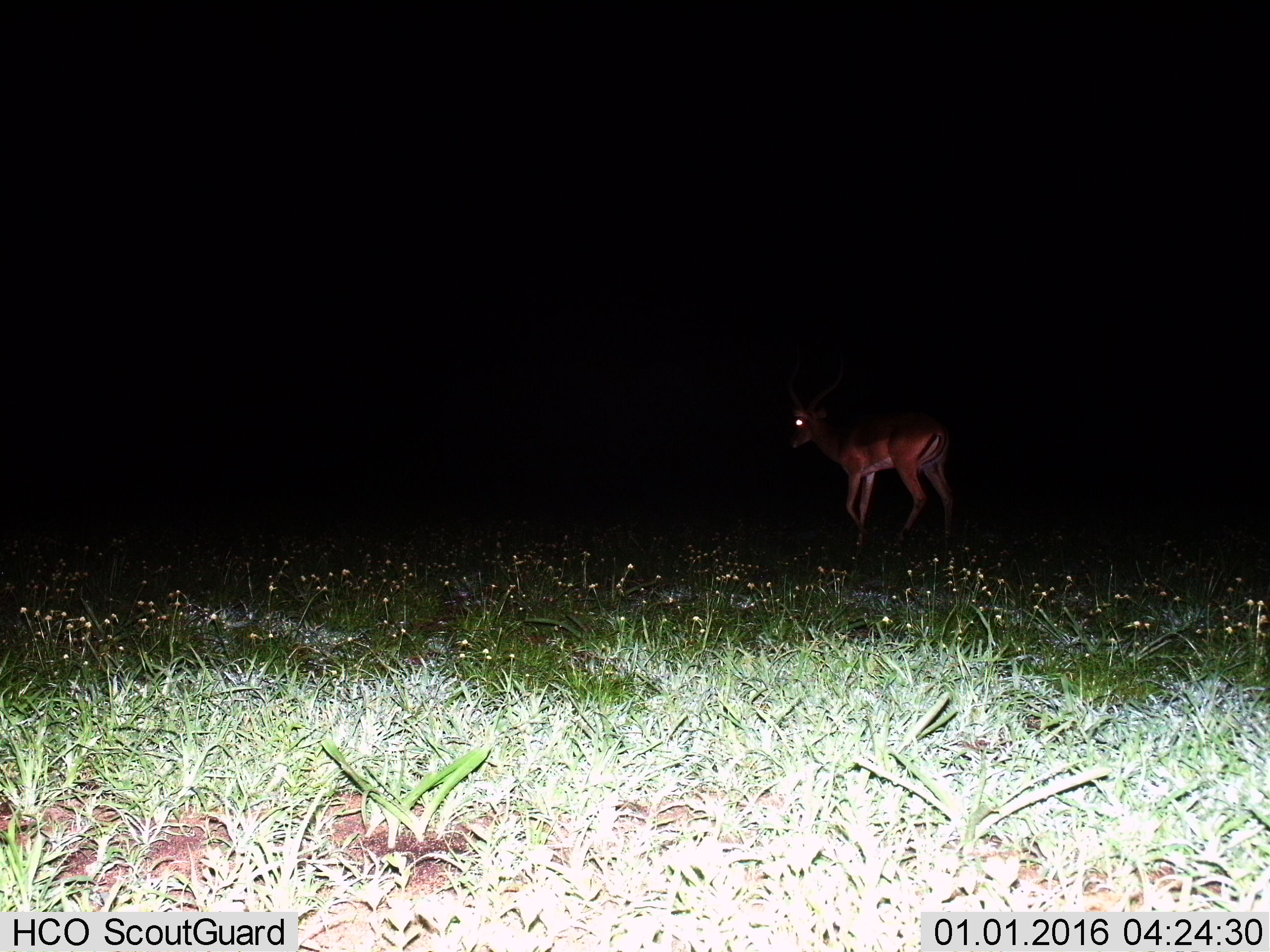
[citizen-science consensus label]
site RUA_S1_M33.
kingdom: Animalia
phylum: Chordata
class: Mammalia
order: Artiodactyla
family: Bovidae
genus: Aepyceros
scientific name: Aepyceros melampus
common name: impala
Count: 1.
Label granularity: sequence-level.